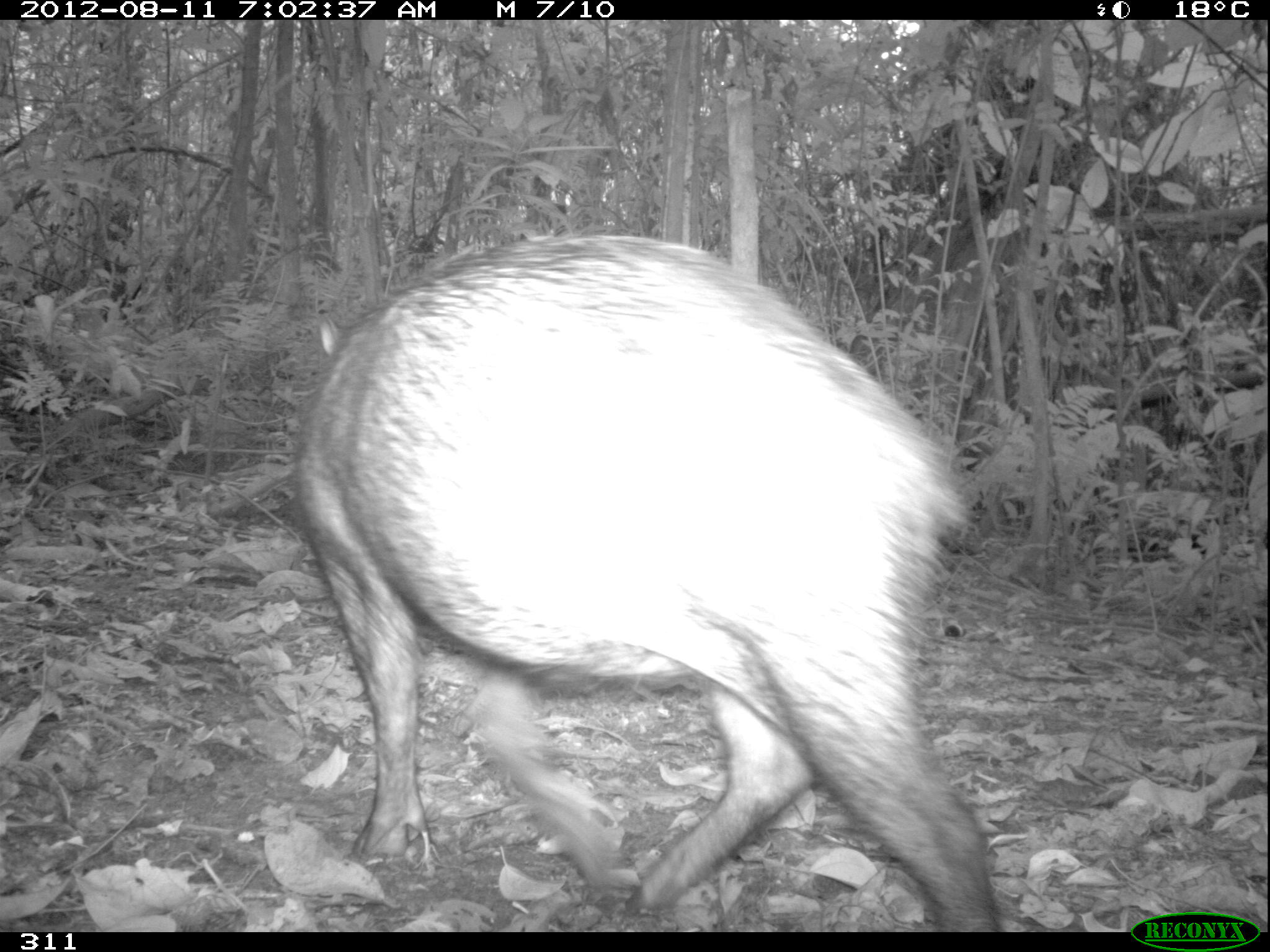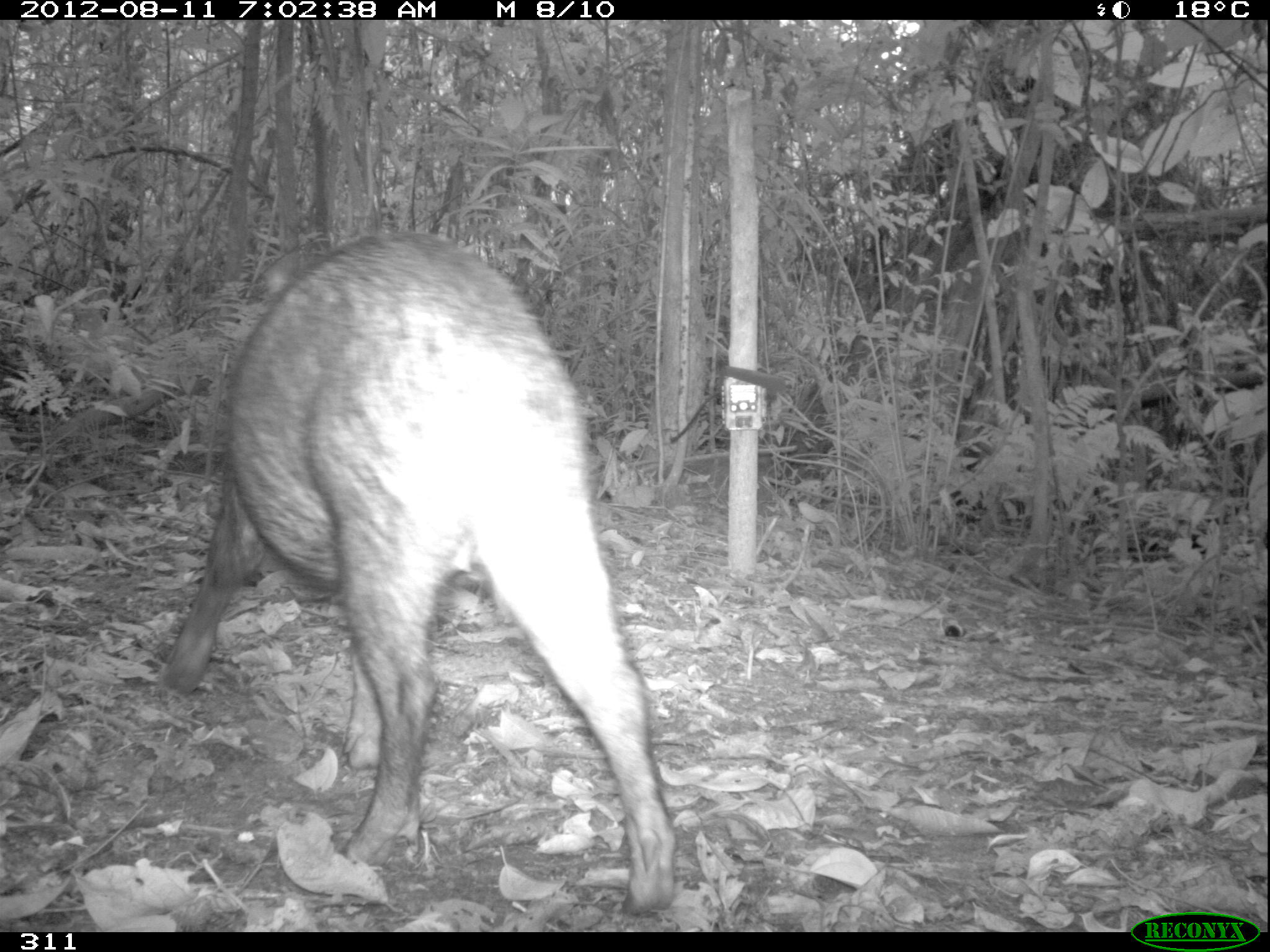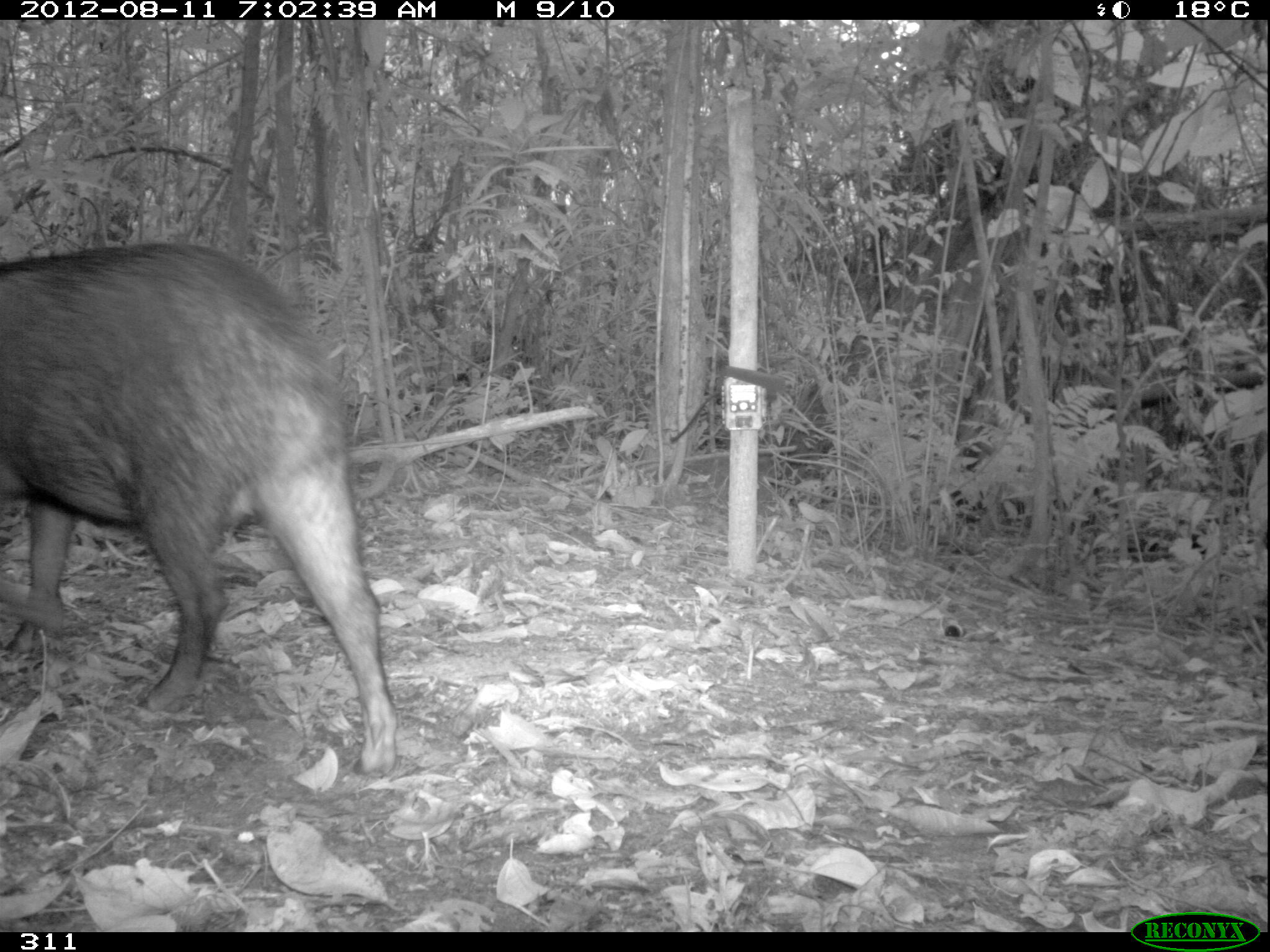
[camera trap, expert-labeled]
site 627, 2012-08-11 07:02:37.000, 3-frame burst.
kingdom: Animalia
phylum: Chordata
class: Mammalia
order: Artiodactyla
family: Tayassuidae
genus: Tayassu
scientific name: Tayassu pecari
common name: white-lipped peccary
Tayassu pecari (white-lipped peccary).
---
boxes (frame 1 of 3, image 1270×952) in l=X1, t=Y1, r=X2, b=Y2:
tayassu pecari: l=286, t=232, r=999, b=932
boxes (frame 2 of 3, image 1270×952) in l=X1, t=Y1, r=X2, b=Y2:
tayassu pecari: l=157, t=229, r=678, b=916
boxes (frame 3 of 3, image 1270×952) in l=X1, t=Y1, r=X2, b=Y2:
tayassu pecari: l=0, t=239, r=398, b=780